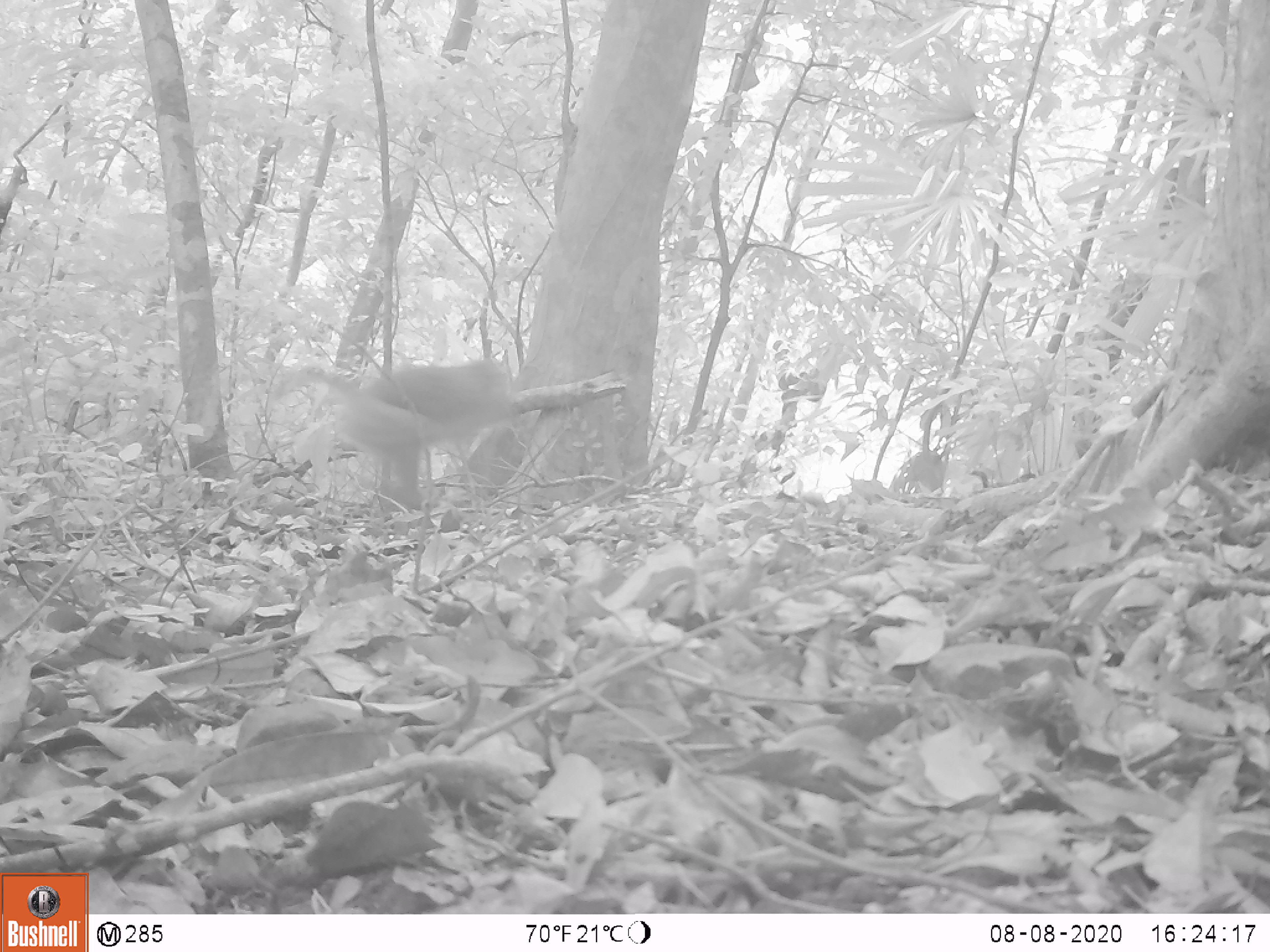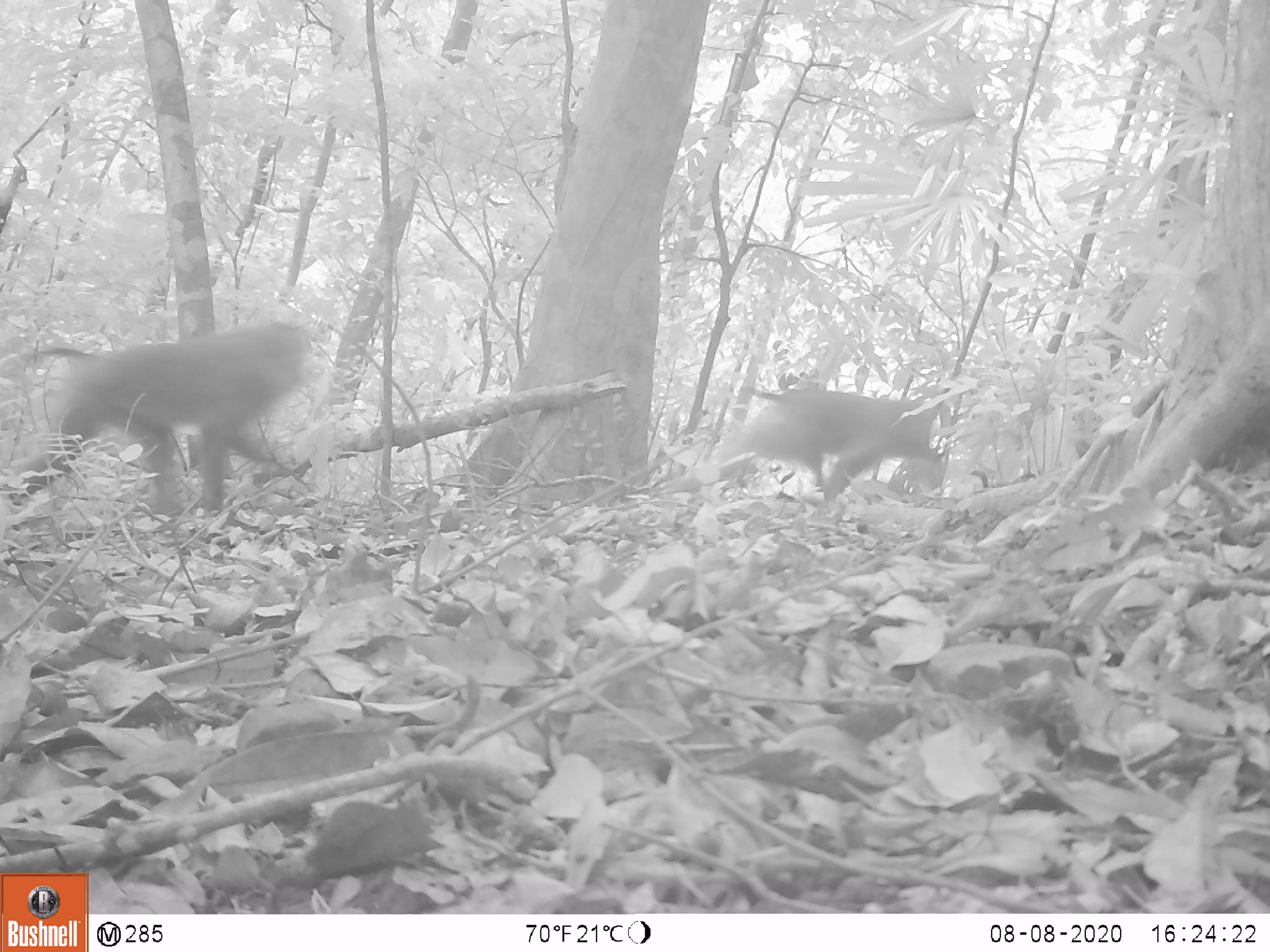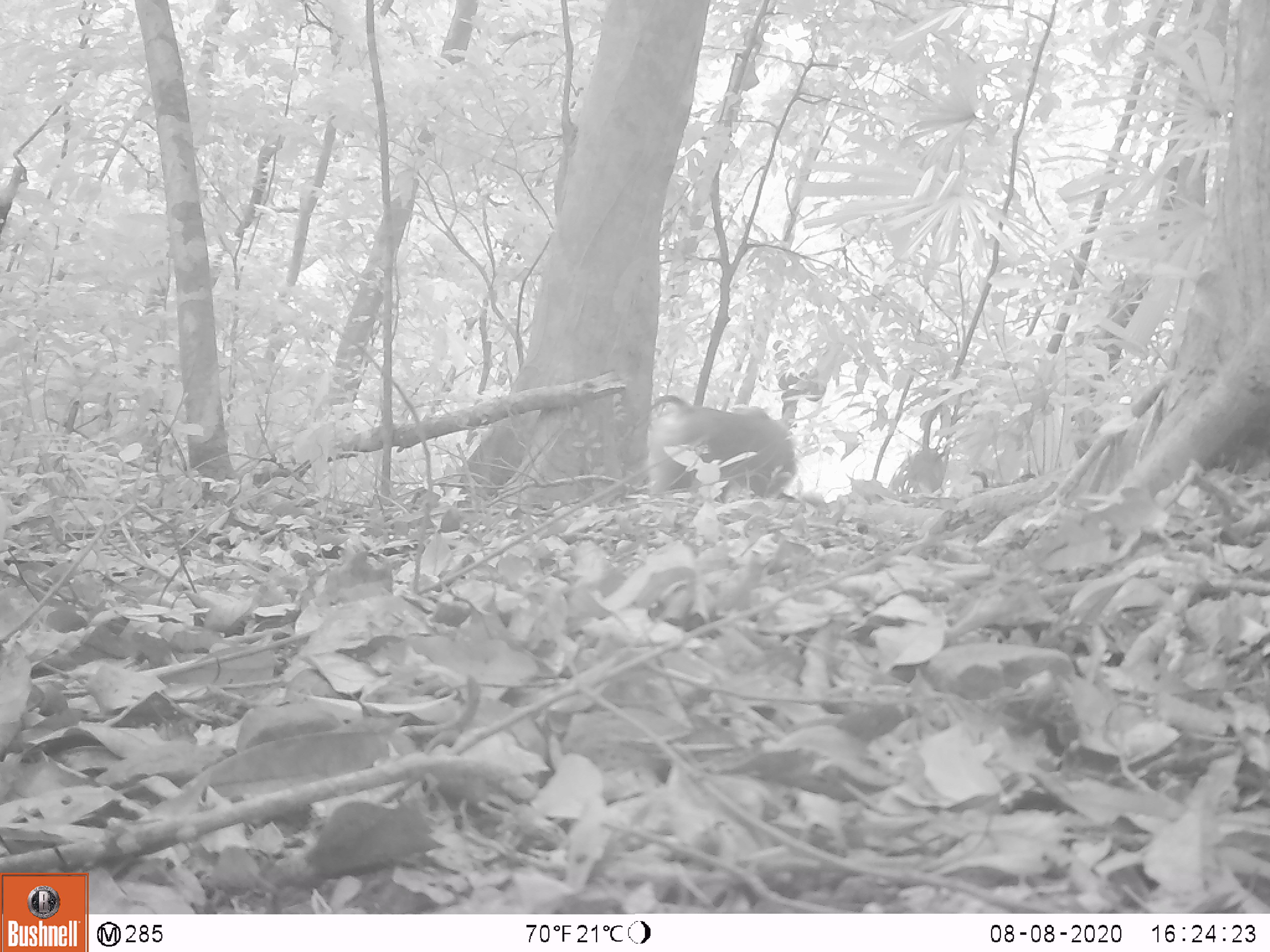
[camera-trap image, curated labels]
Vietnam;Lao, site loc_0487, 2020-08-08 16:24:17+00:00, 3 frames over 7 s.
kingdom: Animalia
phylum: Chordata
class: Mammalia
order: Primates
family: Cercopithecidae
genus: Macaca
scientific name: Macaca nemestrina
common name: pig-tailed macaque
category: pig tailed macaque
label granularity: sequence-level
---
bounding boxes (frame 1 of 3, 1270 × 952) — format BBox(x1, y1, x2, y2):
pig tailed macaque: BBox(266, 356, 510, 512)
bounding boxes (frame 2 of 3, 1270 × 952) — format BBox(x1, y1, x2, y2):
pig tailed macaque: BBox(0, 318, 322, 518); BBox(708, 381, 954, 500)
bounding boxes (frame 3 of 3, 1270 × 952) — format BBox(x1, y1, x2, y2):
pig tailed macaque: BBox(644, 394, 796, 504)